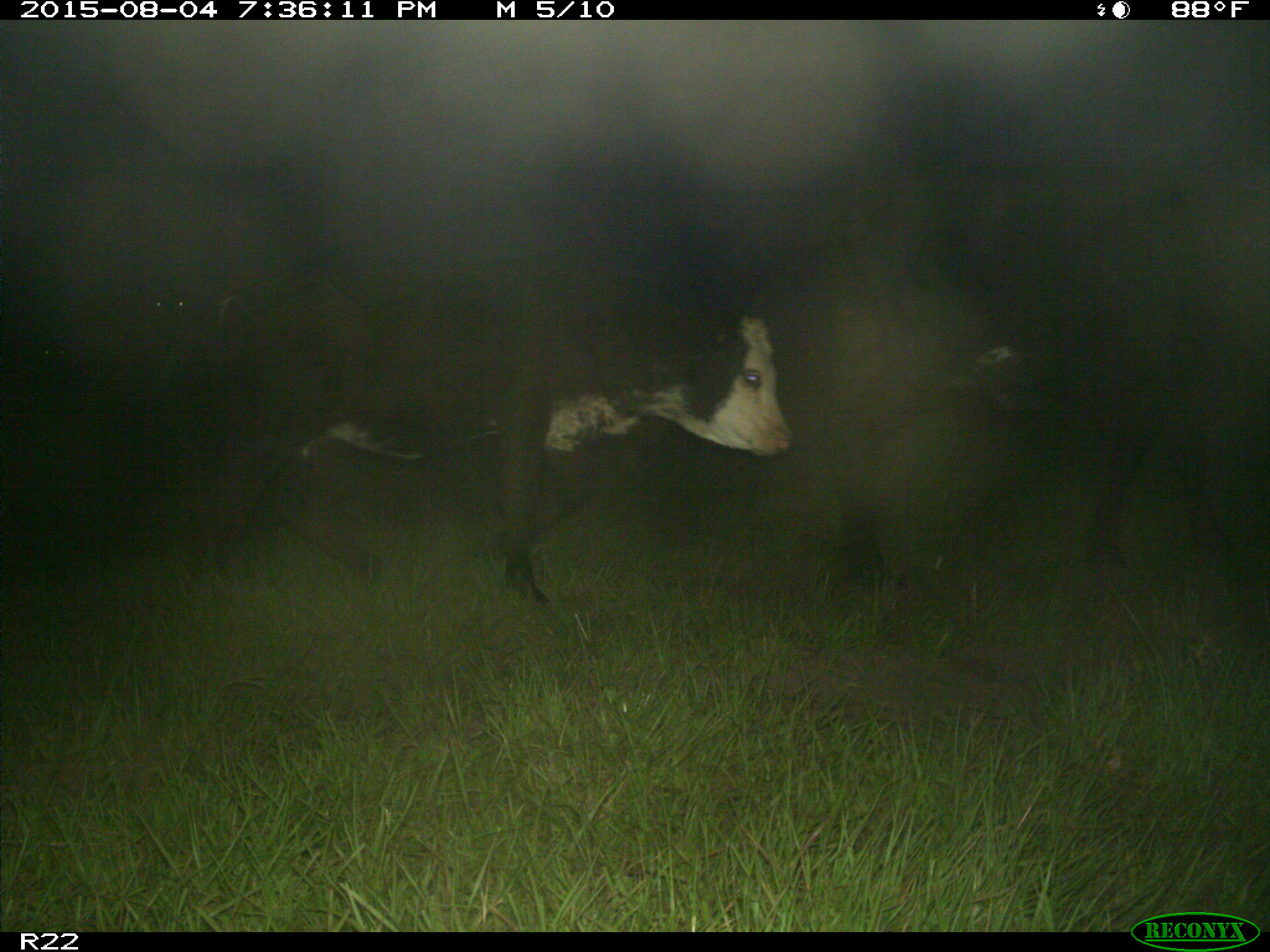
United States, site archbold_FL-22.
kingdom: Animalia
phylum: Chordata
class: Mammalia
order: Artiodactyla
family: Bovidae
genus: Bos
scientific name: Bos taurus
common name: domestic cow